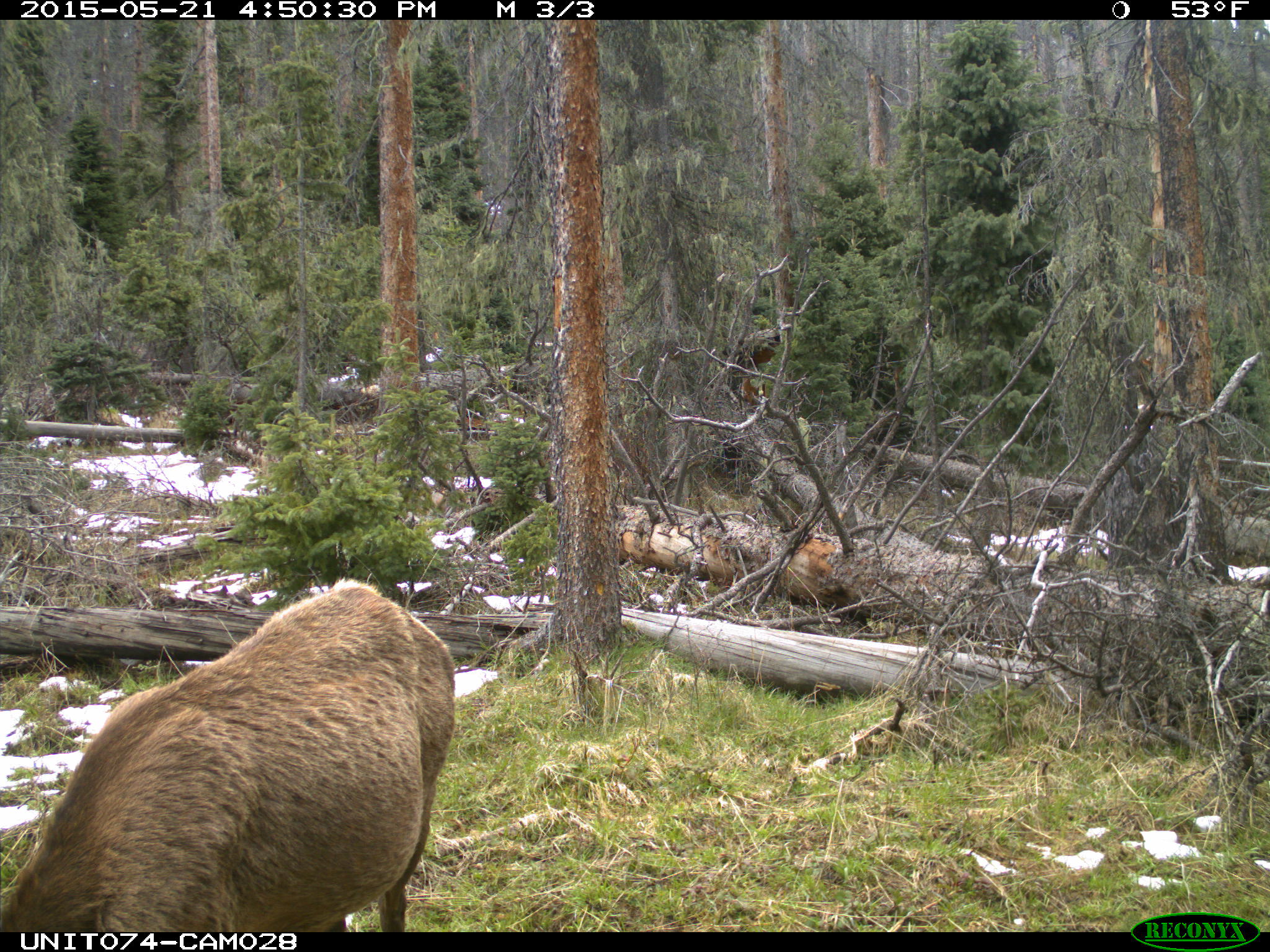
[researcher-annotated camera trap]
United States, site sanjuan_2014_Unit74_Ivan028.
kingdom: Animalia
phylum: Chordata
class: Mammalia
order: Artiodactyla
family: Cervidae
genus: Cervus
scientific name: Cervus elaphus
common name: red deer